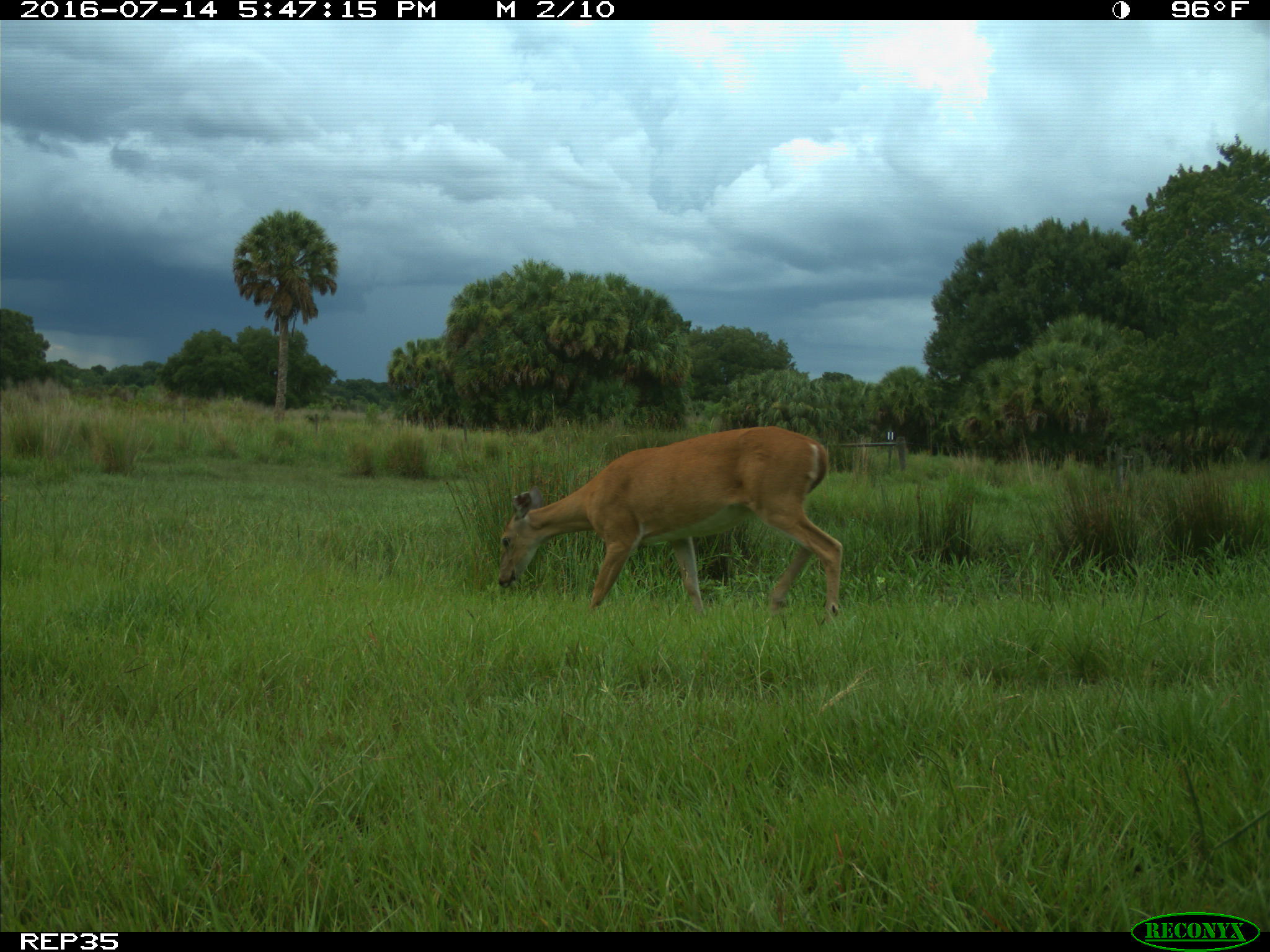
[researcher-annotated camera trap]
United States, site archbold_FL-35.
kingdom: Animalia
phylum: Chordata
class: Mammalia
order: Artiodactyla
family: Cervidae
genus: Odocoileus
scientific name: Odocoileus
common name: deer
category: unidentified deer